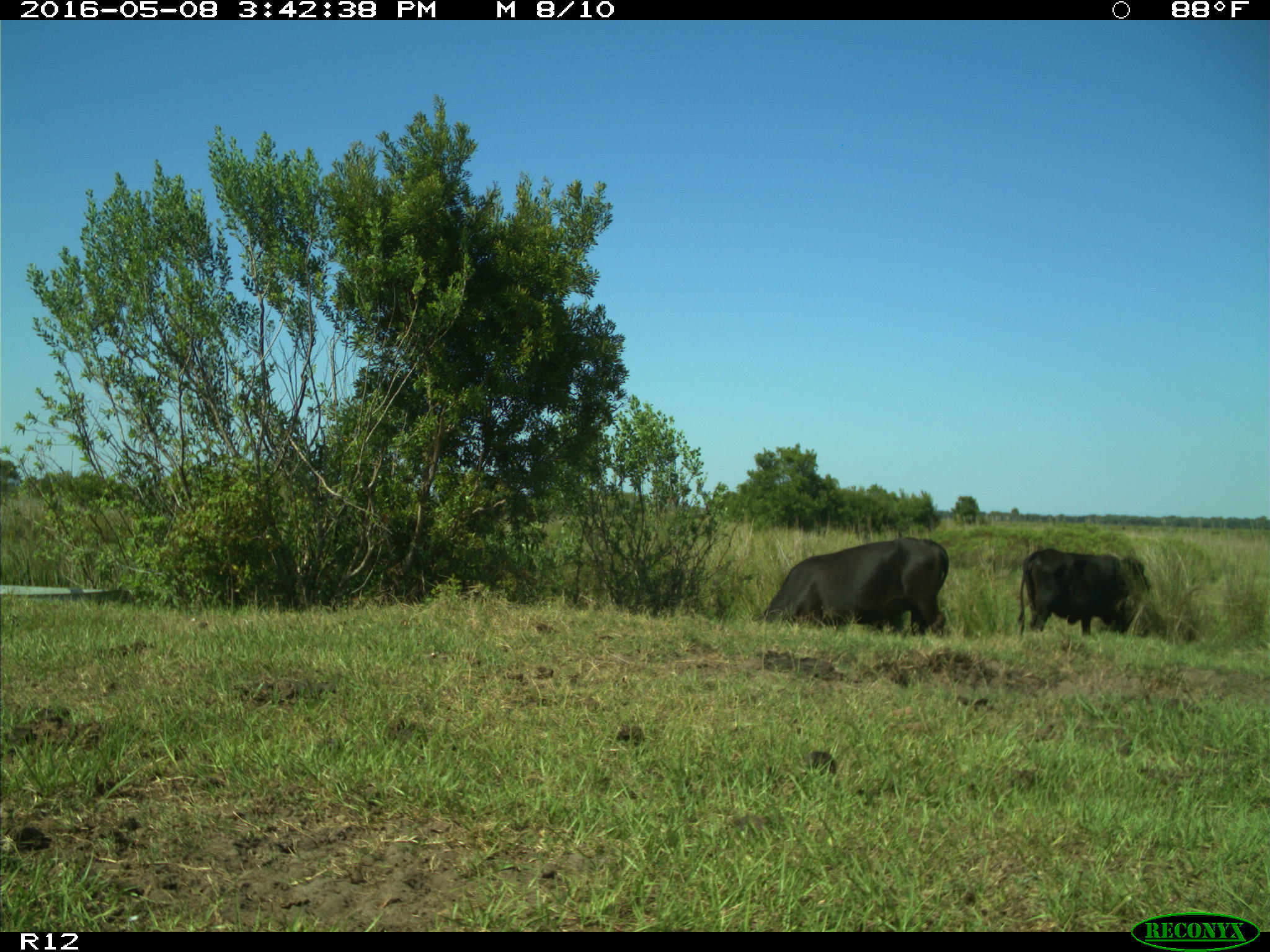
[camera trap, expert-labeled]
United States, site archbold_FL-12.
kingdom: Animalia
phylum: Chordata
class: Mammalia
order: Artiodactyla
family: Bovidae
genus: Bos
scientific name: Bos taurus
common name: domestic cow